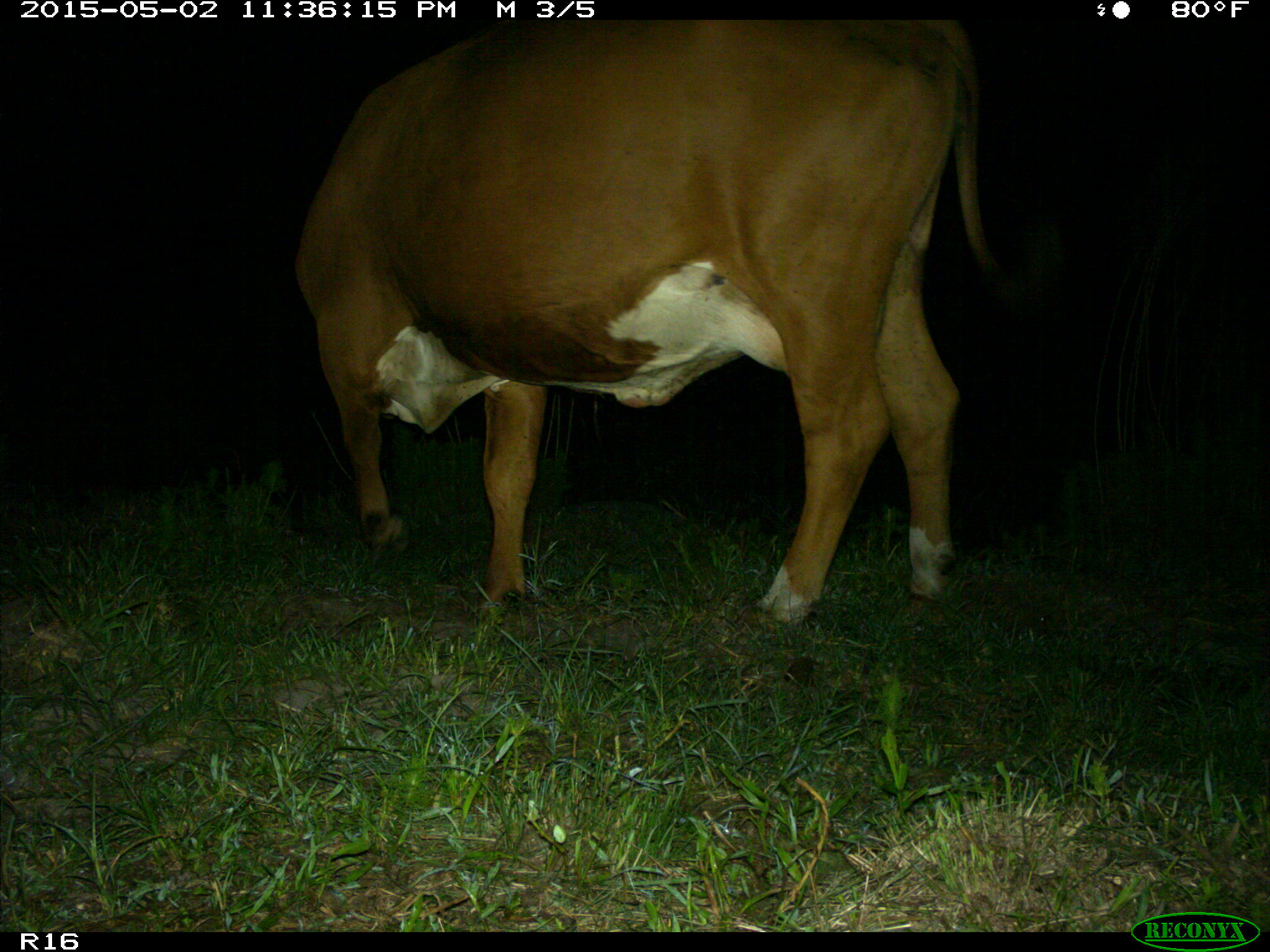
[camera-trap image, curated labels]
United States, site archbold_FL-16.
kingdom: Animalia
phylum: Chordata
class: Mammalia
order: Artiodactyla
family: Bovidae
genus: Bos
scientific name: Bos taurus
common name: domestic cow